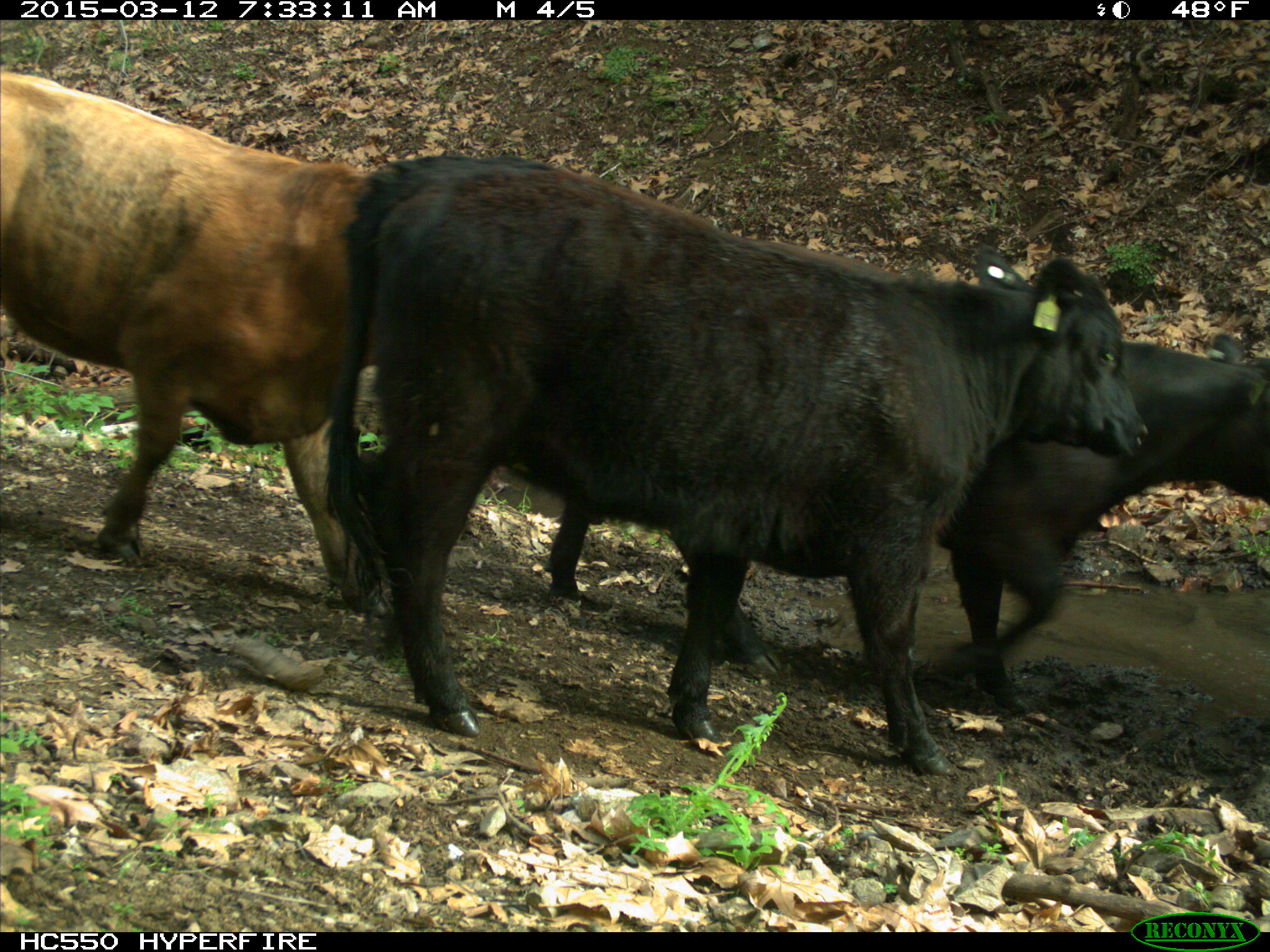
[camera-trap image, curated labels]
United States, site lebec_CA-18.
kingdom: Animalia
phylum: Chordata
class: Mammalia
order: Artiodactyla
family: Bovidae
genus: Bos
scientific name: Bos taurus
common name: domestic cow